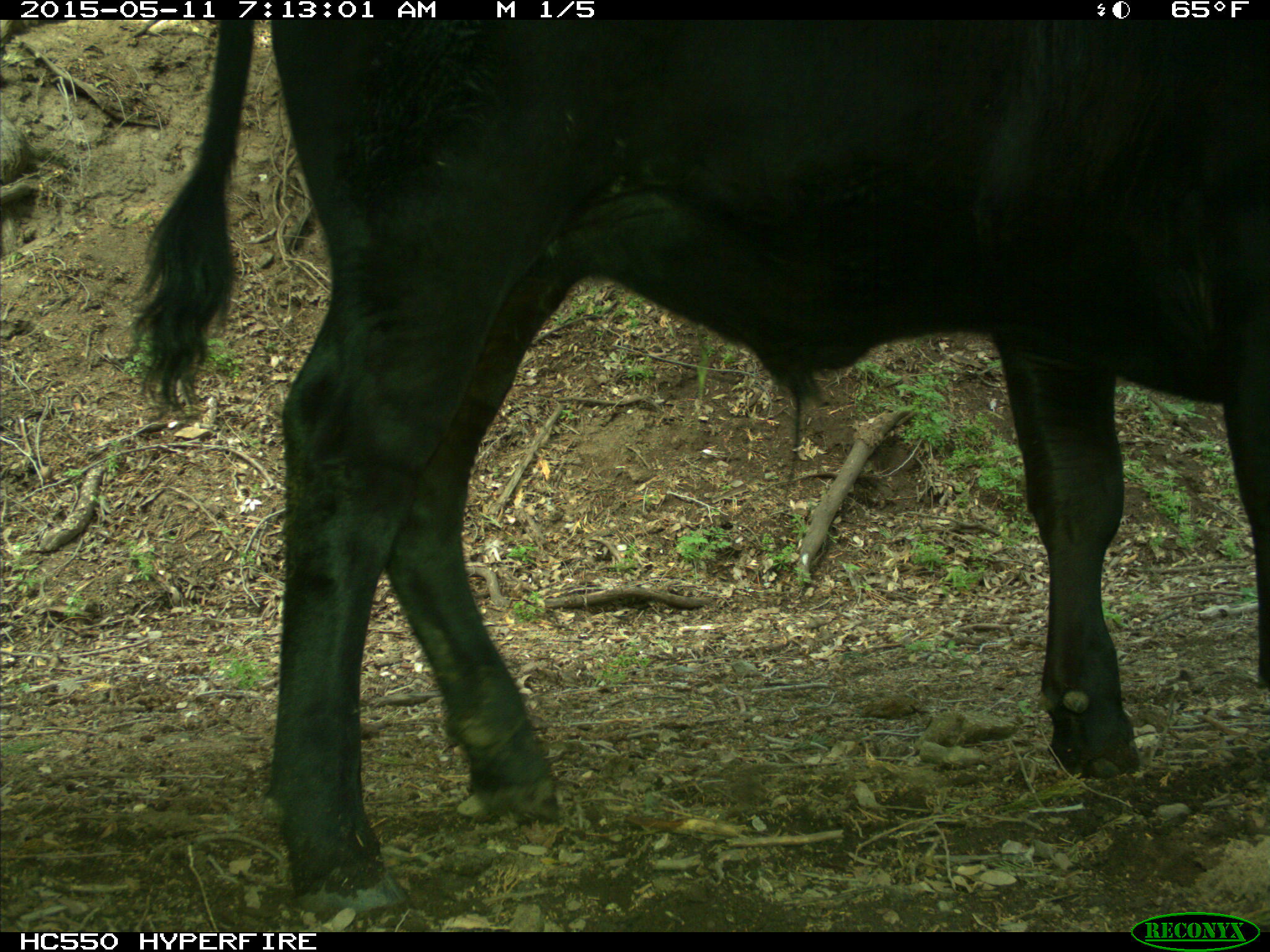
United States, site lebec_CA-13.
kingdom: Animalia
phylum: Chordata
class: Mammalia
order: Artiodactyla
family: Bovidae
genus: Bos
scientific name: Bos taurus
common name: domestic cow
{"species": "Bos taurus (domestic cow)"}